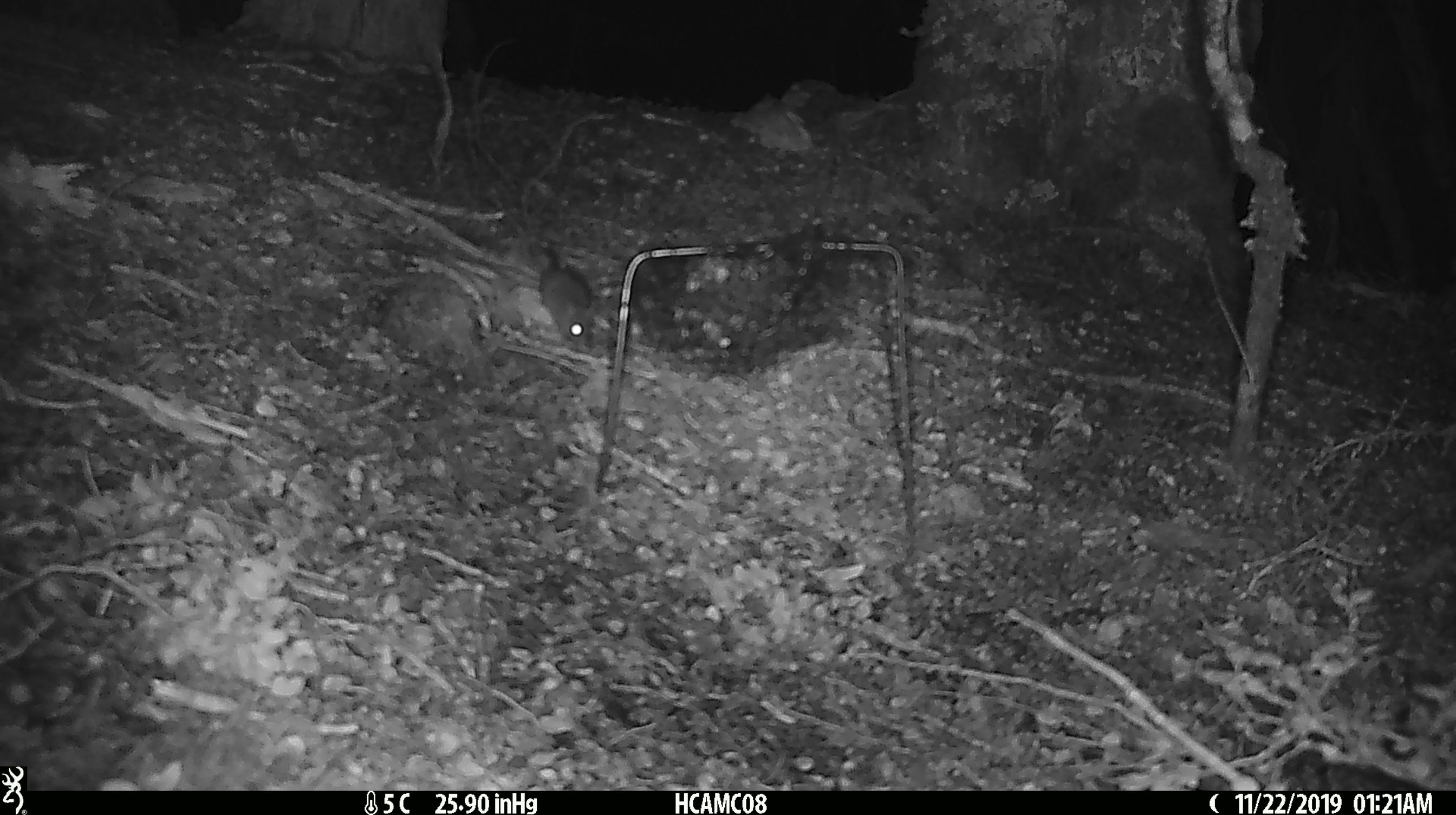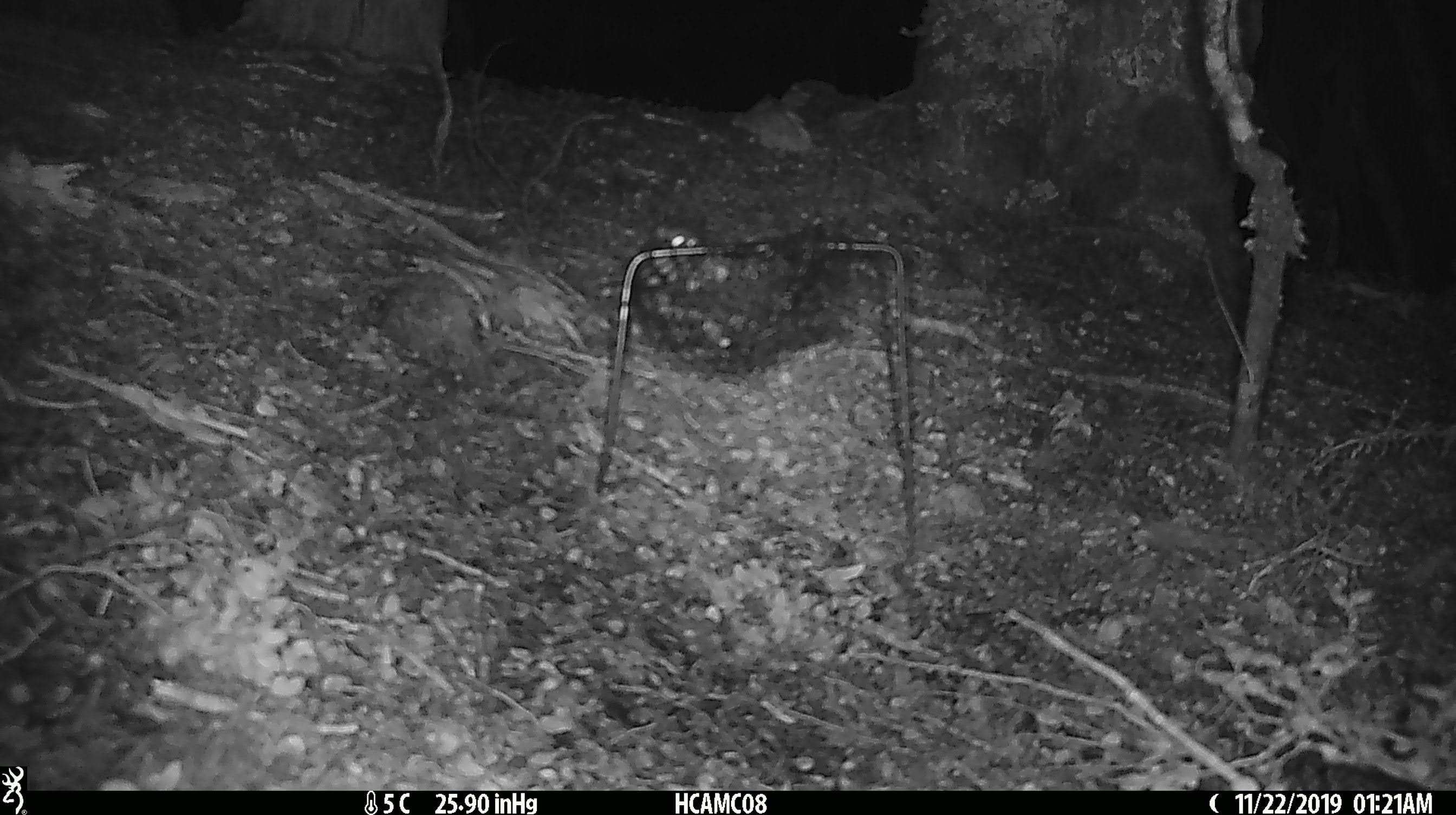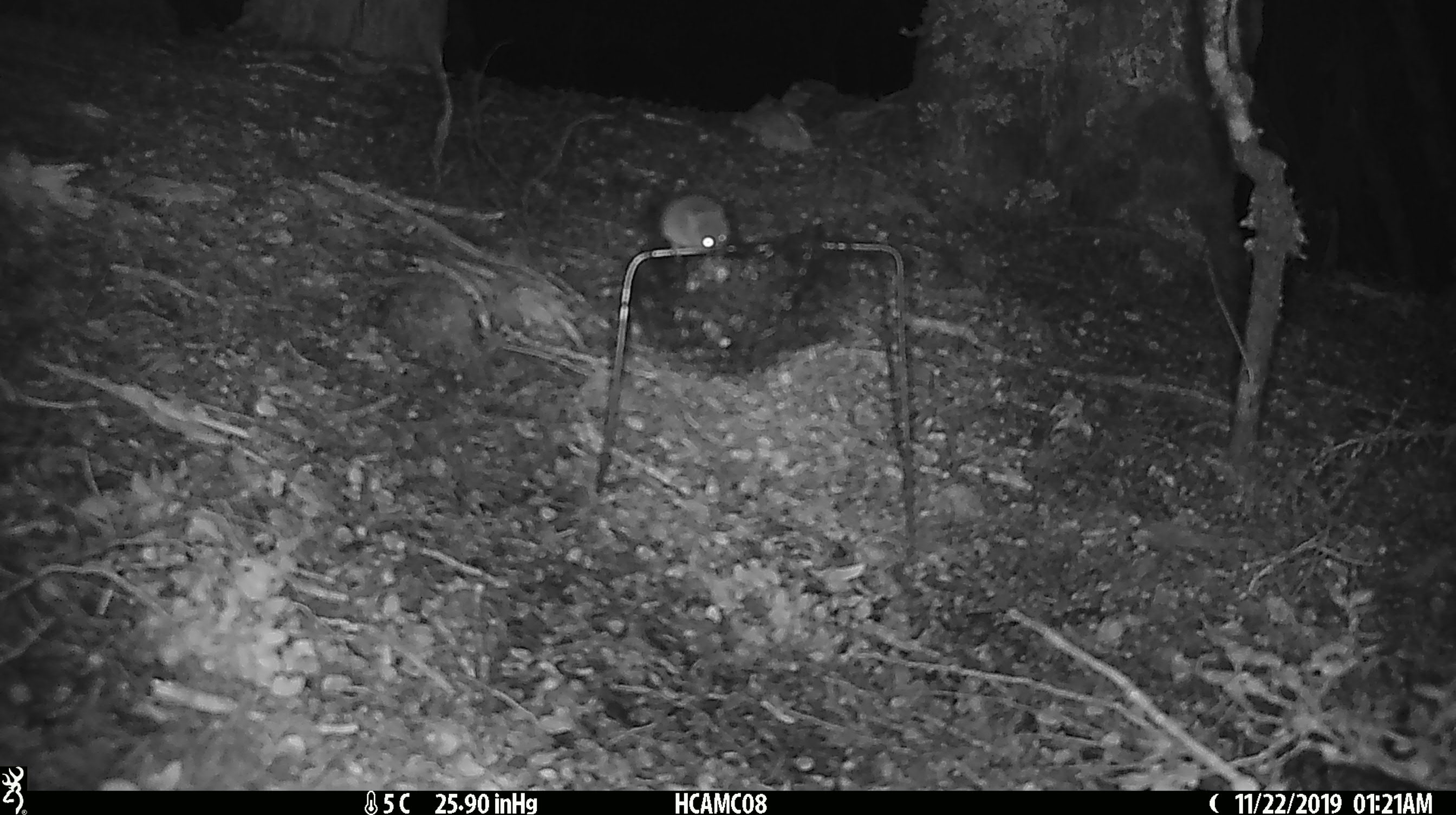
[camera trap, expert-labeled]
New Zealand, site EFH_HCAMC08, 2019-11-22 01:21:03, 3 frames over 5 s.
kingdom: Animalia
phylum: Chordata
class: Mammalia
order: Rodentia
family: Muridae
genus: Mus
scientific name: Mus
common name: mouse